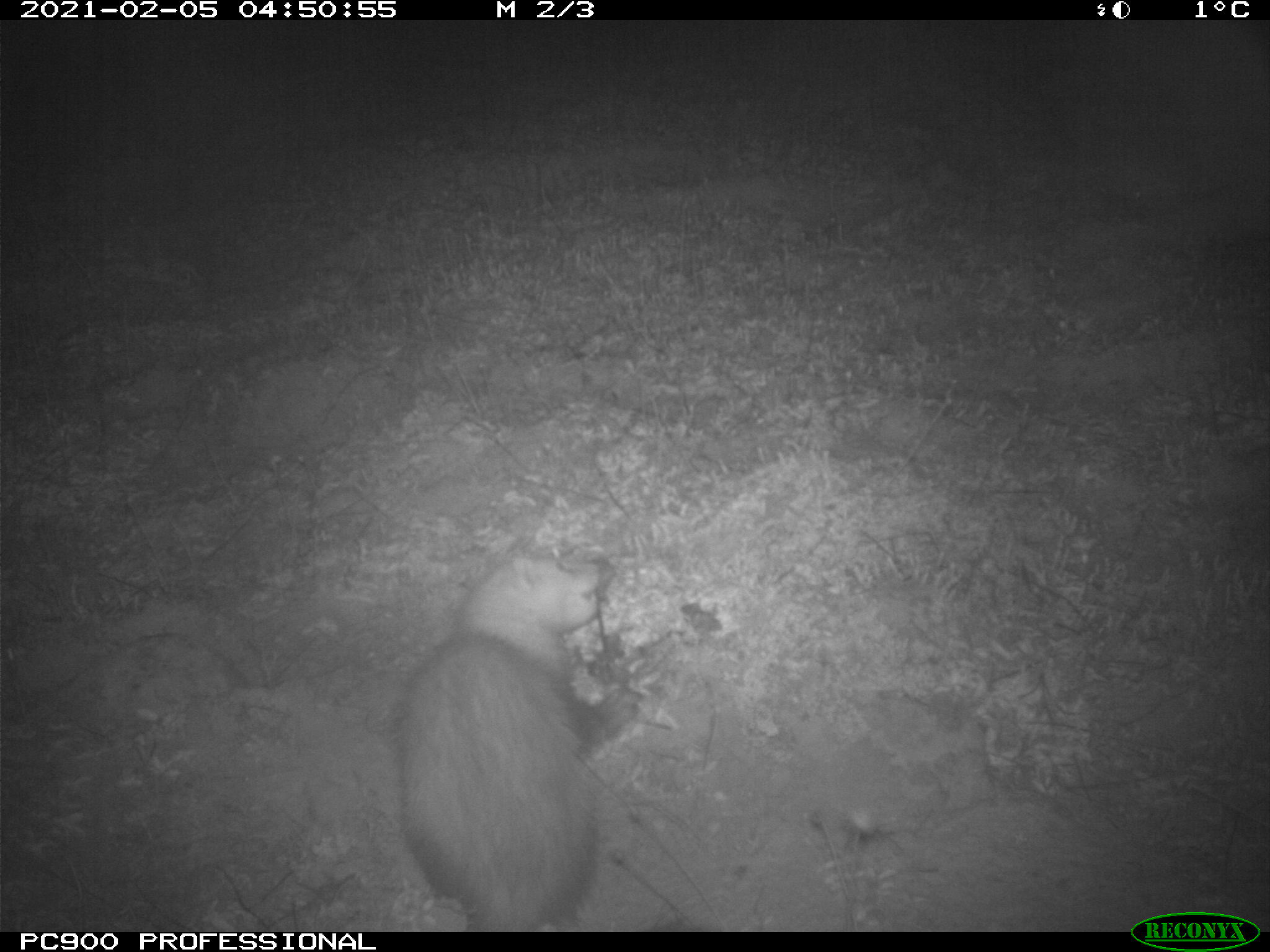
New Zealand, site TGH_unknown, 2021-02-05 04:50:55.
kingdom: Animalia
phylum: Chordata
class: Mammalia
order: Carnivora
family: Mustelidae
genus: Mustela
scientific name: Mustela furo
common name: ferret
Ferret (Mustela furo).